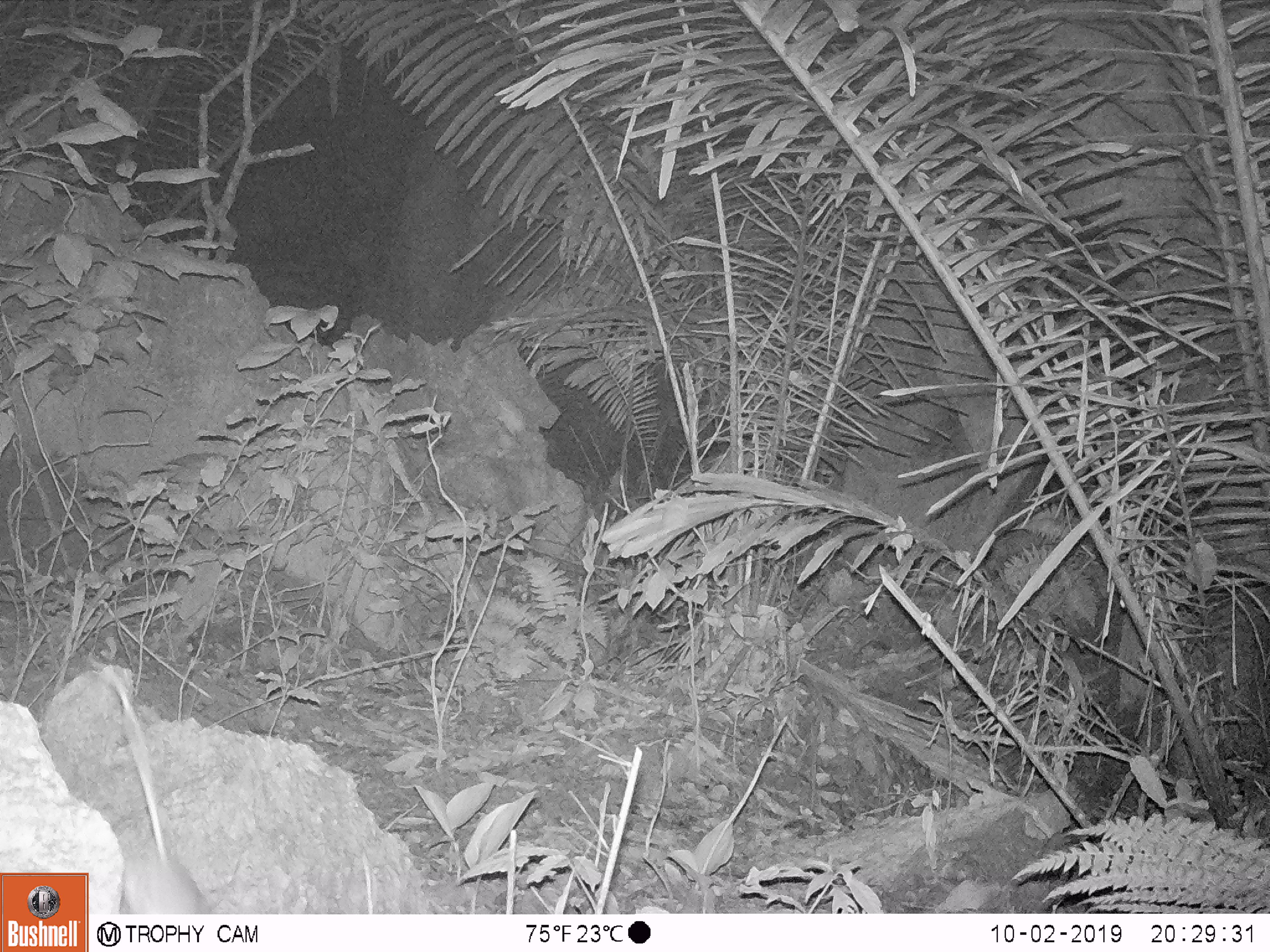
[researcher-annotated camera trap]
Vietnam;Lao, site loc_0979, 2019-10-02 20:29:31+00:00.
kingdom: Animalia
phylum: Chordata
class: Mammalia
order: Rodentia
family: Muridae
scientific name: Muridae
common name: old-world mice and rats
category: unidentified murid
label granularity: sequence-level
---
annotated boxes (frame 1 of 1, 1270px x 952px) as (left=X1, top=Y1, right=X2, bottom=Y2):
unidentified murid: (left=87, top=656, right=212, bottom=914)